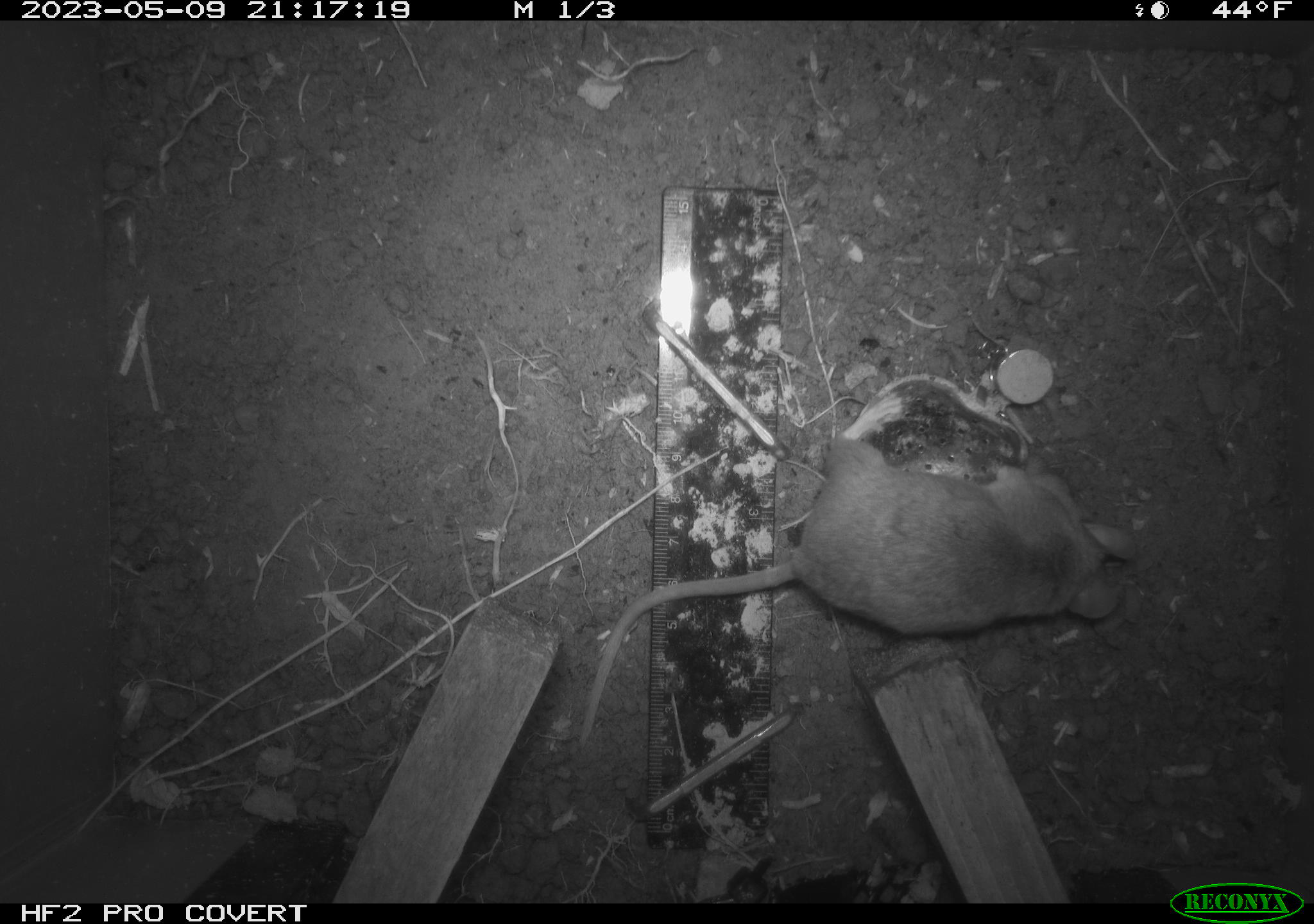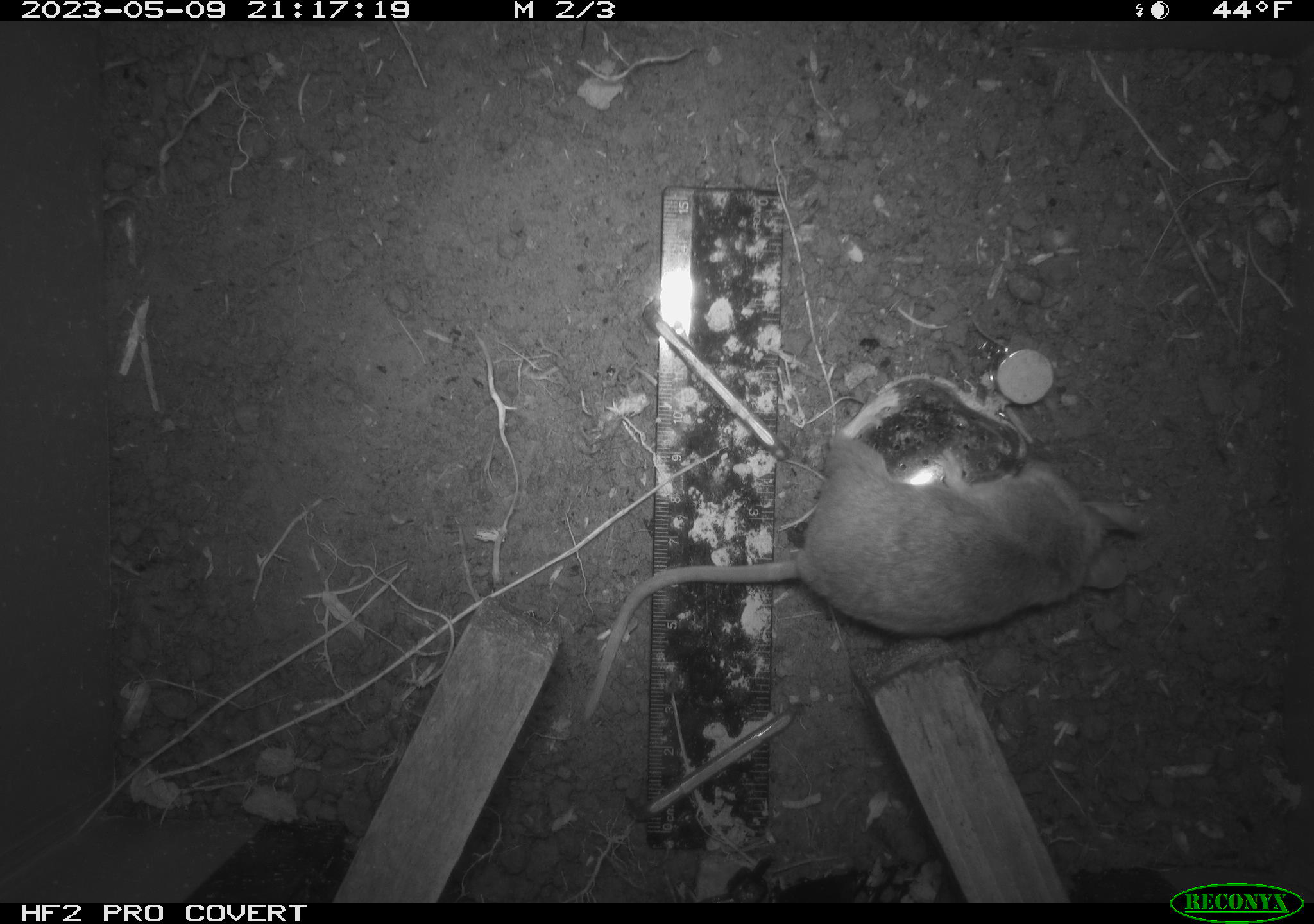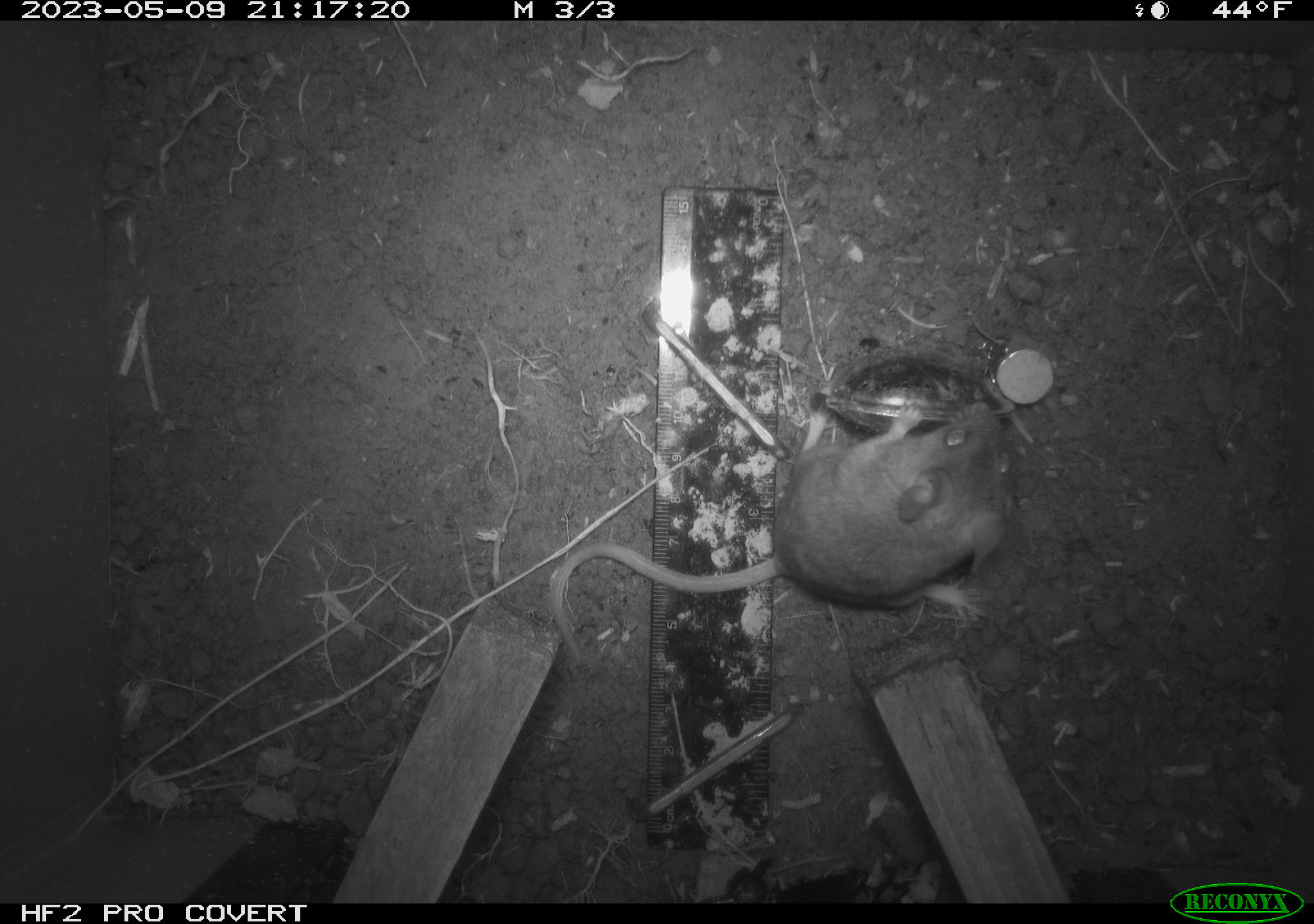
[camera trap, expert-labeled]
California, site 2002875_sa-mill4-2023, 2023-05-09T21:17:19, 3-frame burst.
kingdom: Animalia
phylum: Chordata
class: Mammalia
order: Rodentia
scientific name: Rodentia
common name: mouse species